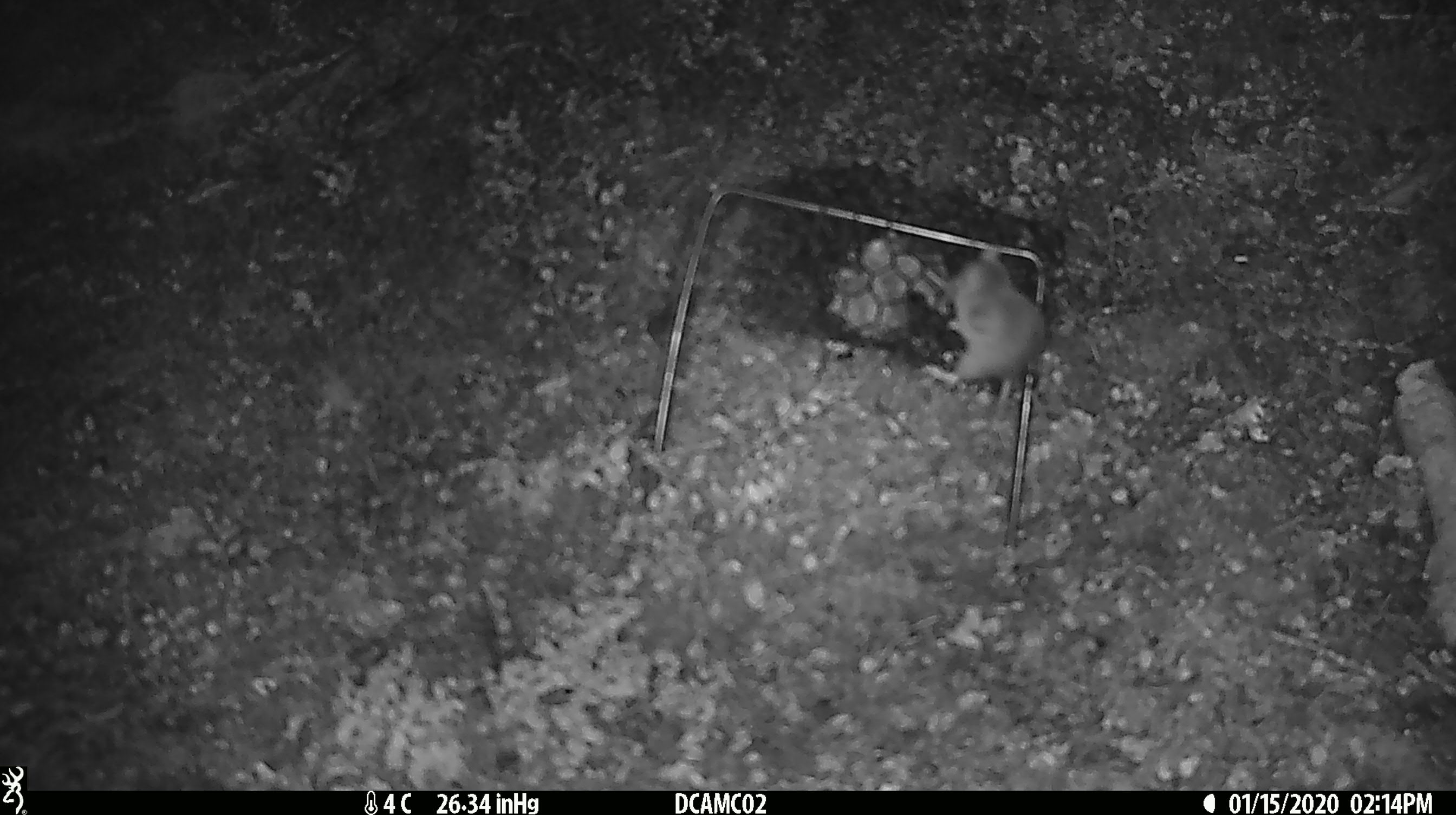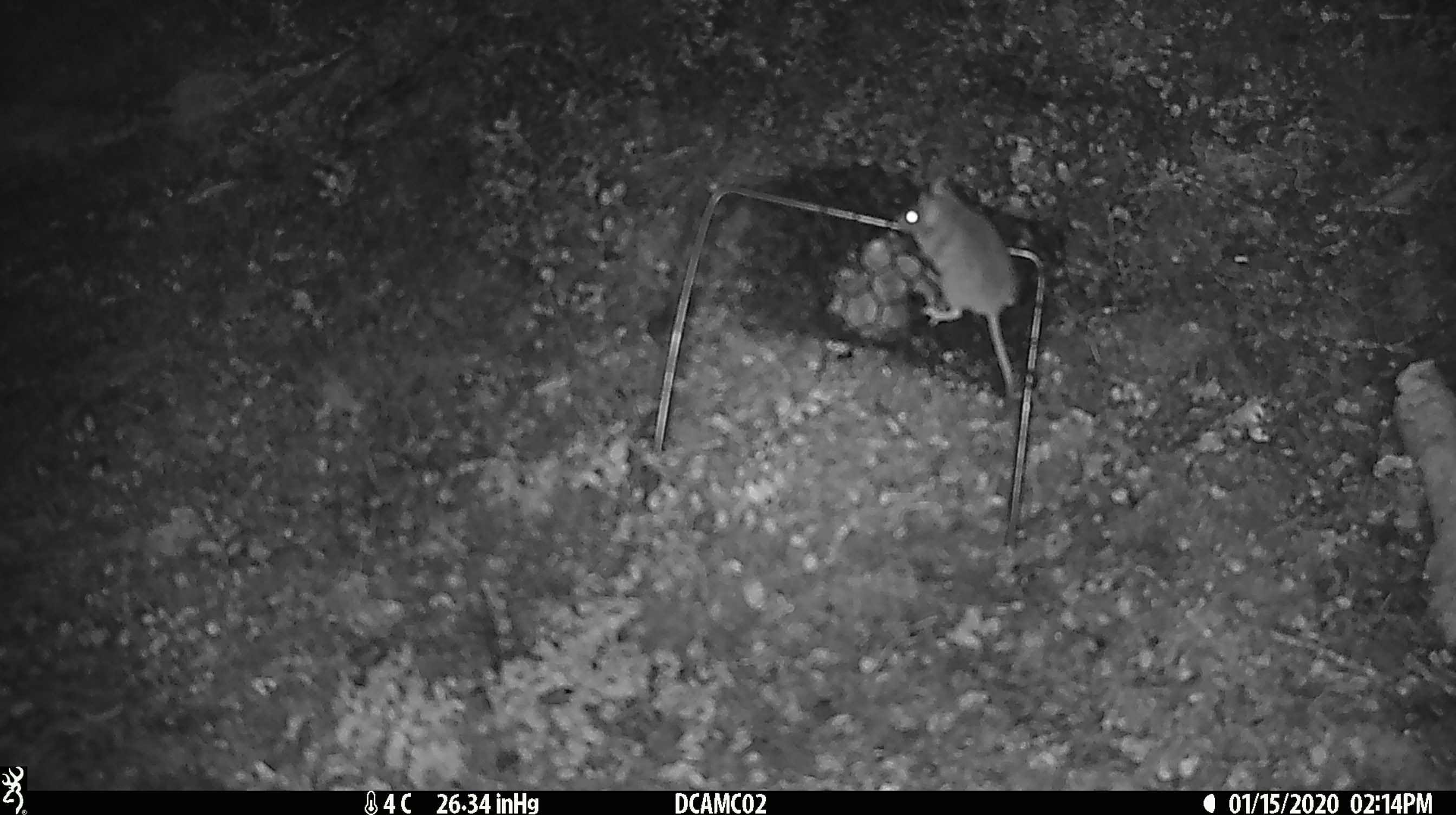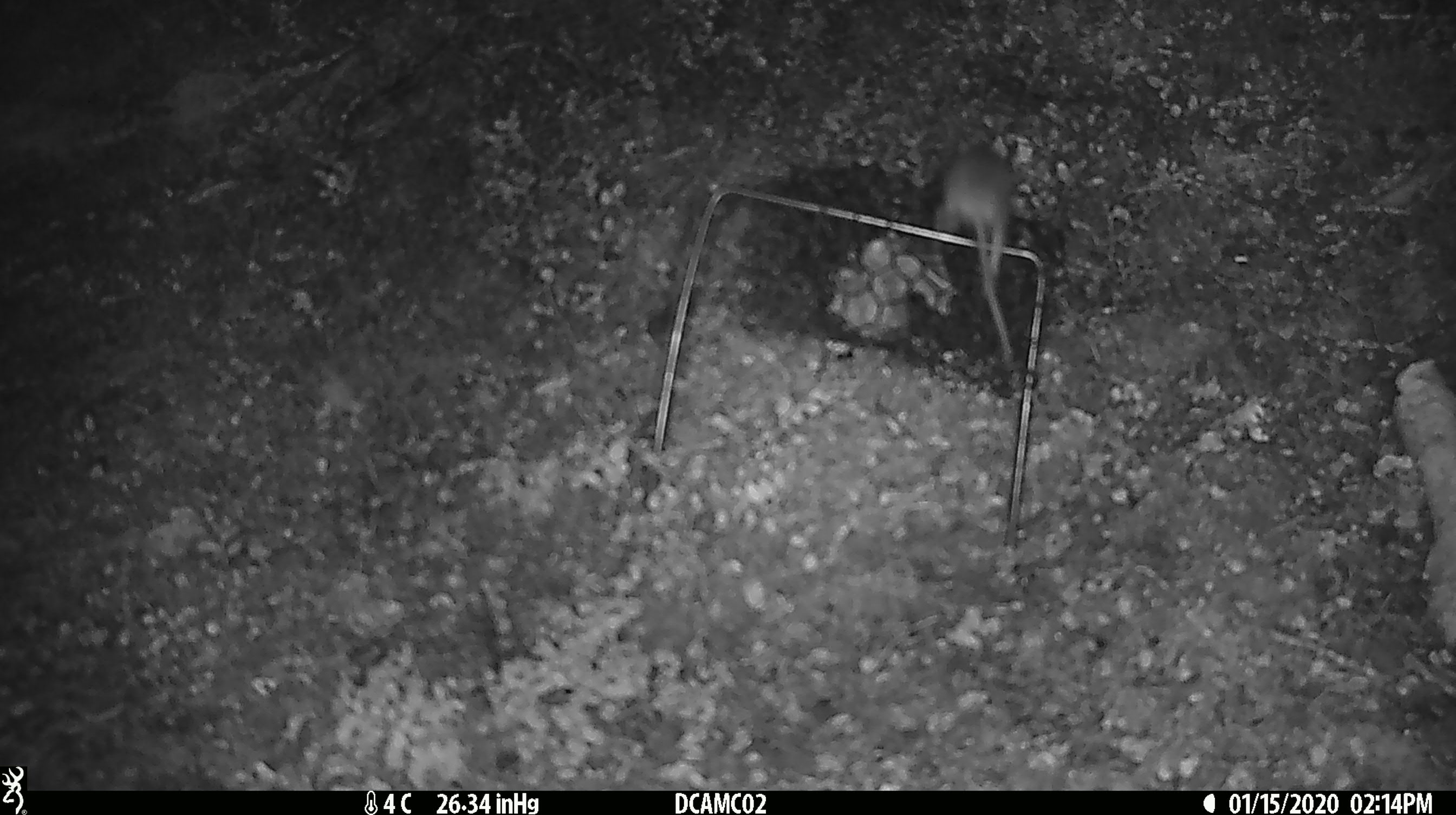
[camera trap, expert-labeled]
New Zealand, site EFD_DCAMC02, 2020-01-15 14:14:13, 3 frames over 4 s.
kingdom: Animalia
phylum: Chordata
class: Mammalia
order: Rodentia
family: Muridae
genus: Mus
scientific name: Mus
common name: mouse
Mouse (Mus).